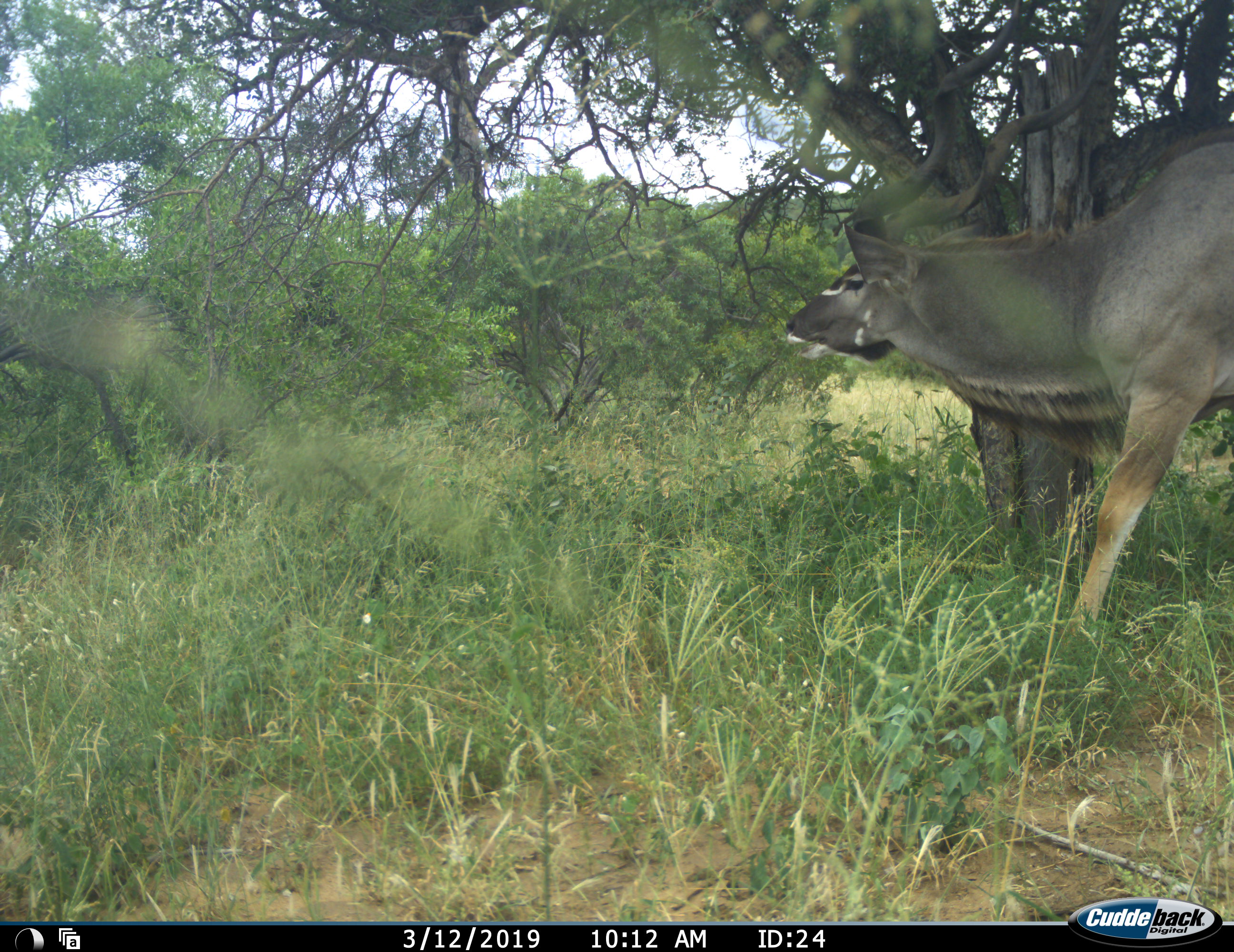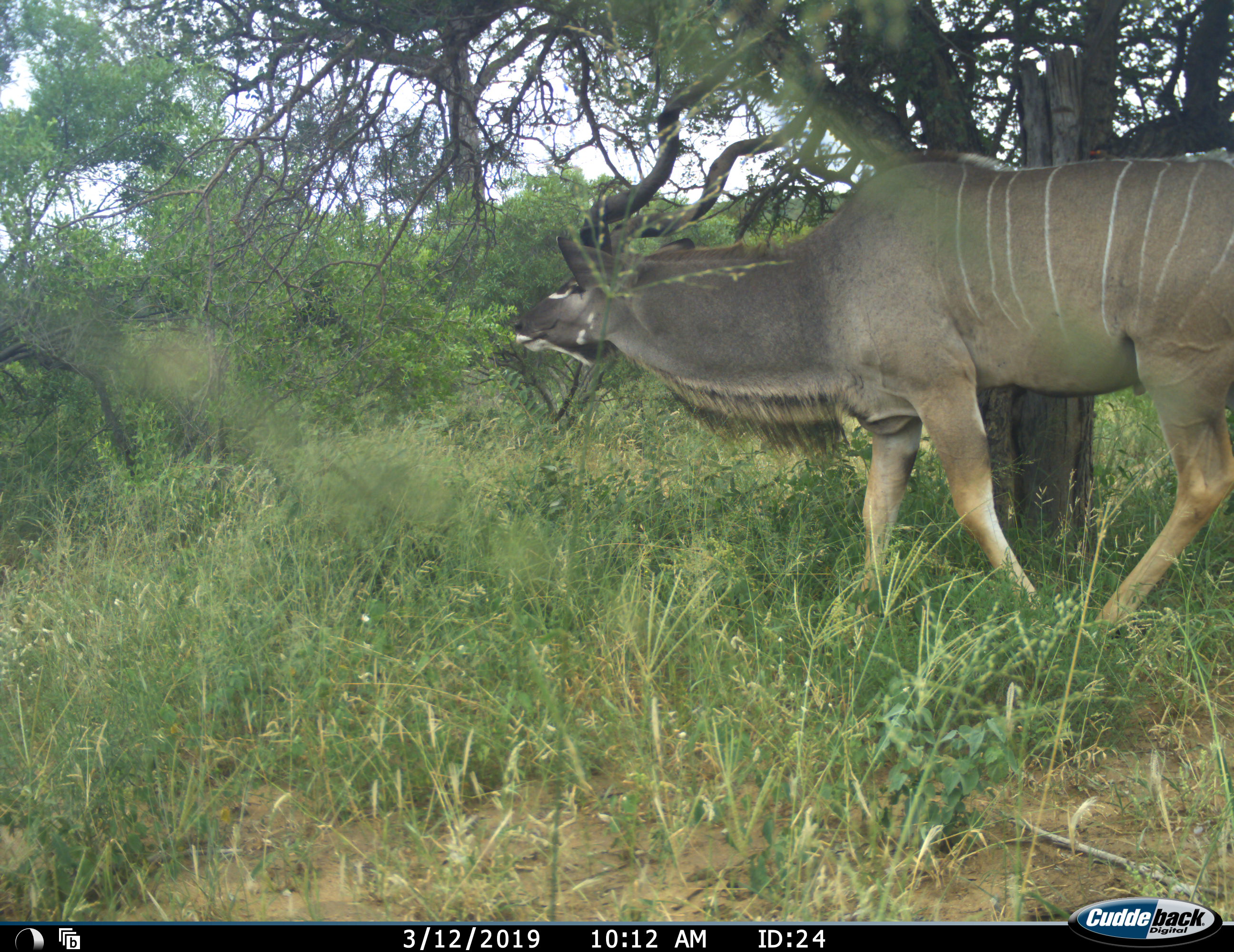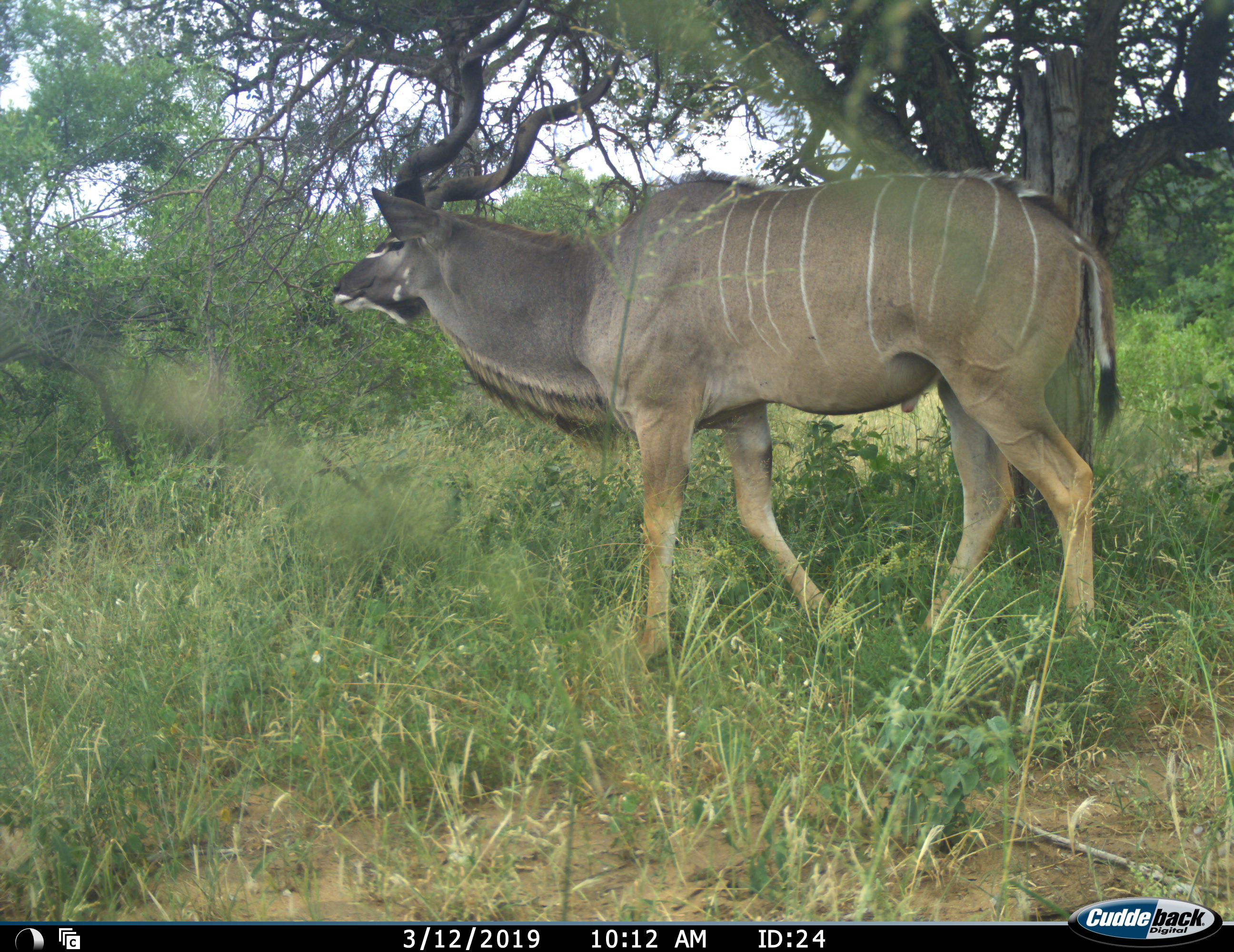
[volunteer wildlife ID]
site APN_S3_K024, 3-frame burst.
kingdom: Animalia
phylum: Chordata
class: Mammalia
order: Artiodactyla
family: Bovidae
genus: Tragelaphus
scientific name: Tragelaphus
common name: kudu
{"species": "kudu (Tragelaphus)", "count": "1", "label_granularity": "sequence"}